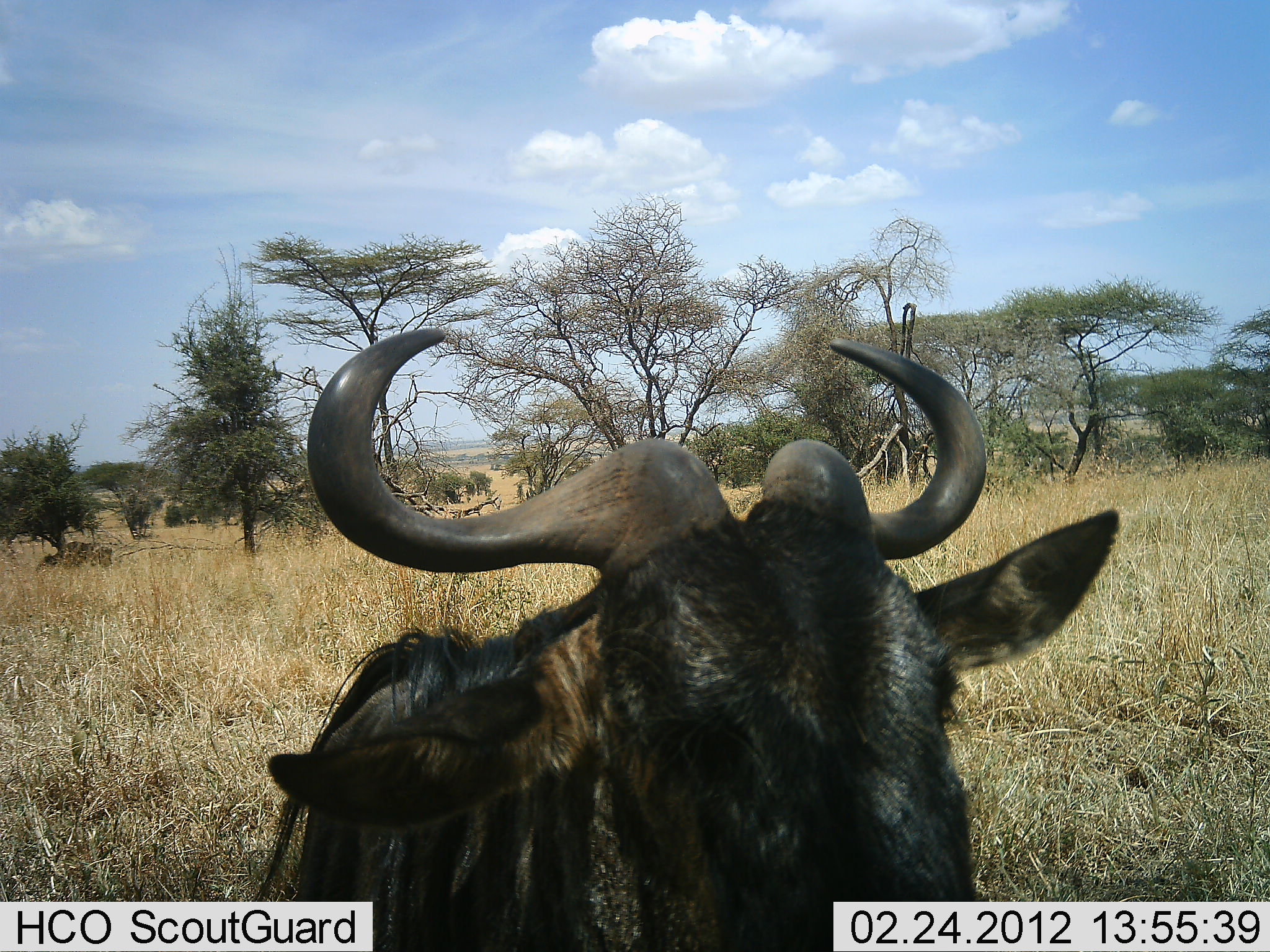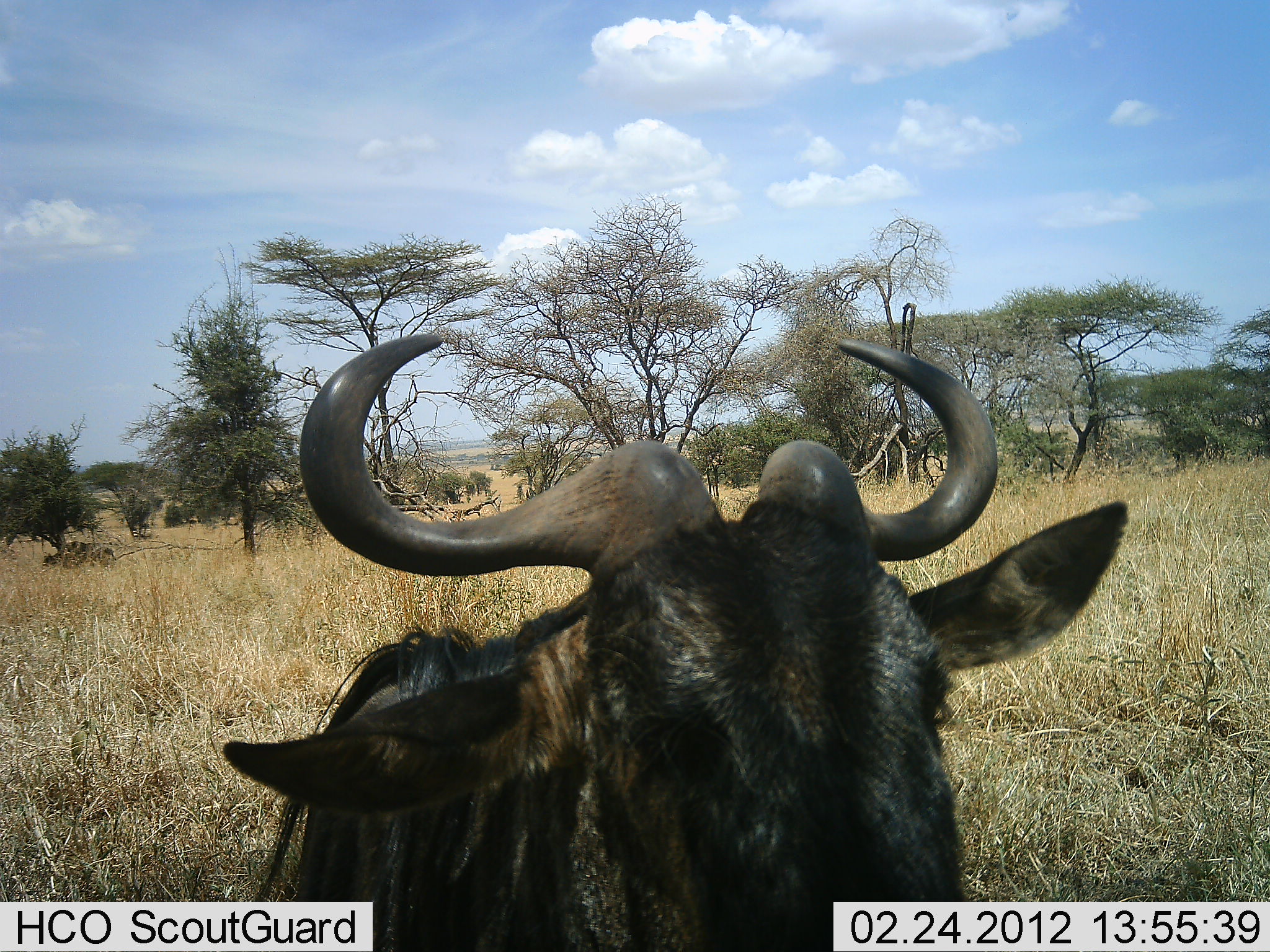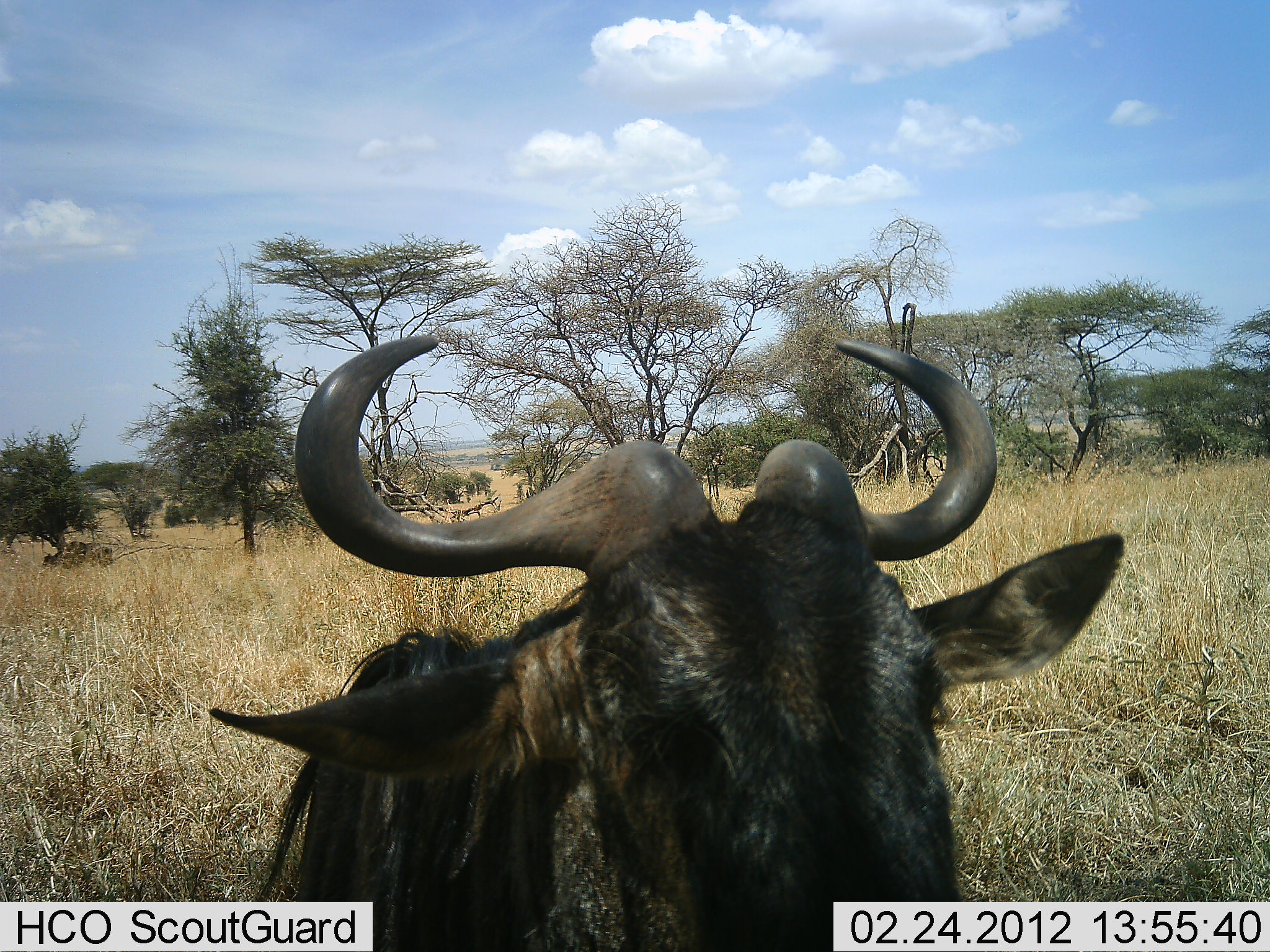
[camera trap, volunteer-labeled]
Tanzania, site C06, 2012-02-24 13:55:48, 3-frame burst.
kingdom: Animalia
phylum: Chordata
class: Mammalia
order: Artiodactyla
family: Bovidae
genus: Connochaetes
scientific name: Connochaetes taurinus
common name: blue wildebeest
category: wildebeest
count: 1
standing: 64%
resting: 36%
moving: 0%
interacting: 0%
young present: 0%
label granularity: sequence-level